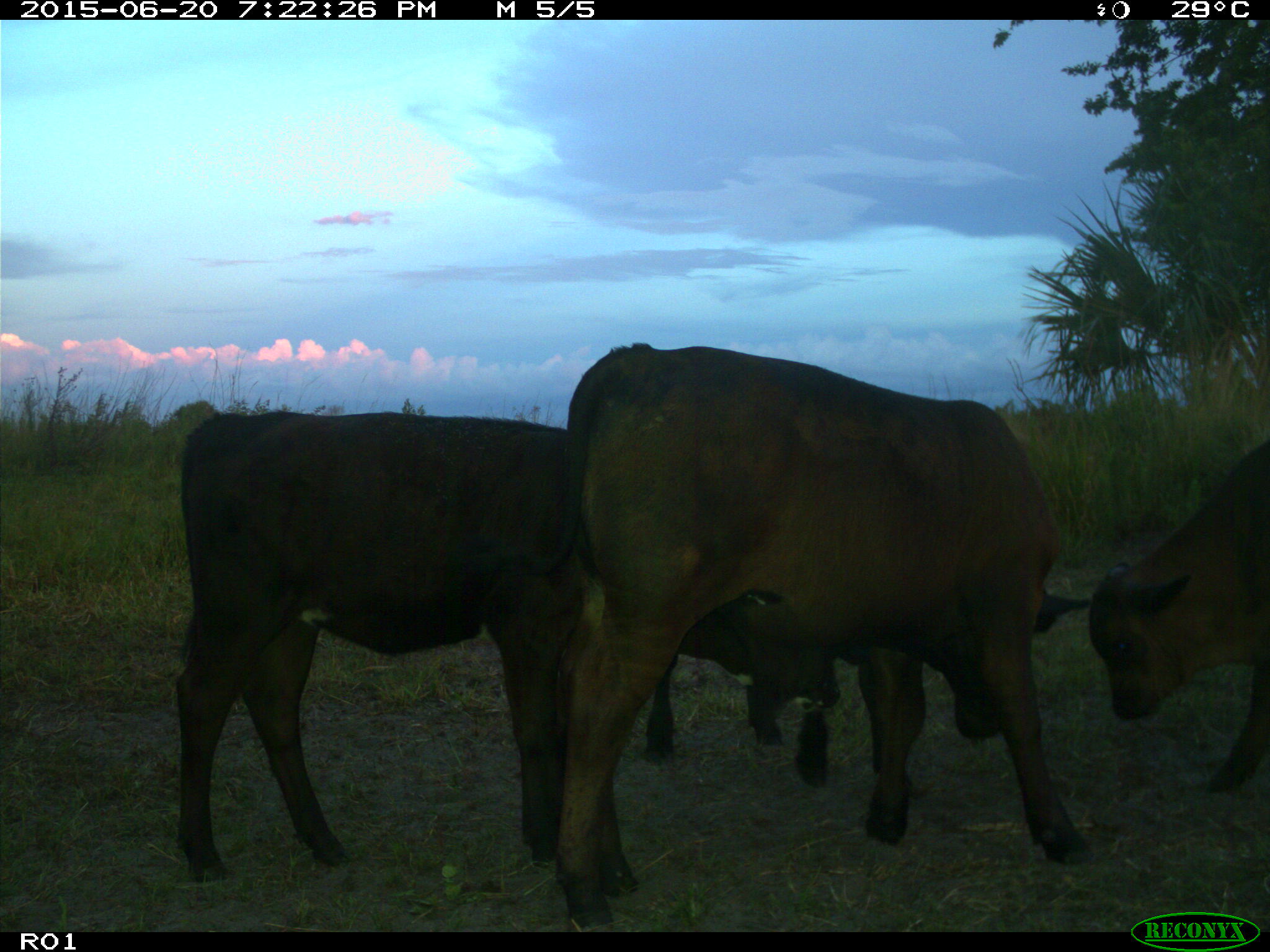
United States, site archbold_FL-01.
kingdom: Animalia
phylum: Chordata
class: Mammalia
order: Artiodactyla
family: Bovidae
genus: Bos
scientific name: Bos taurus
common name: domestic cow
Bos taurus (domestic cow).